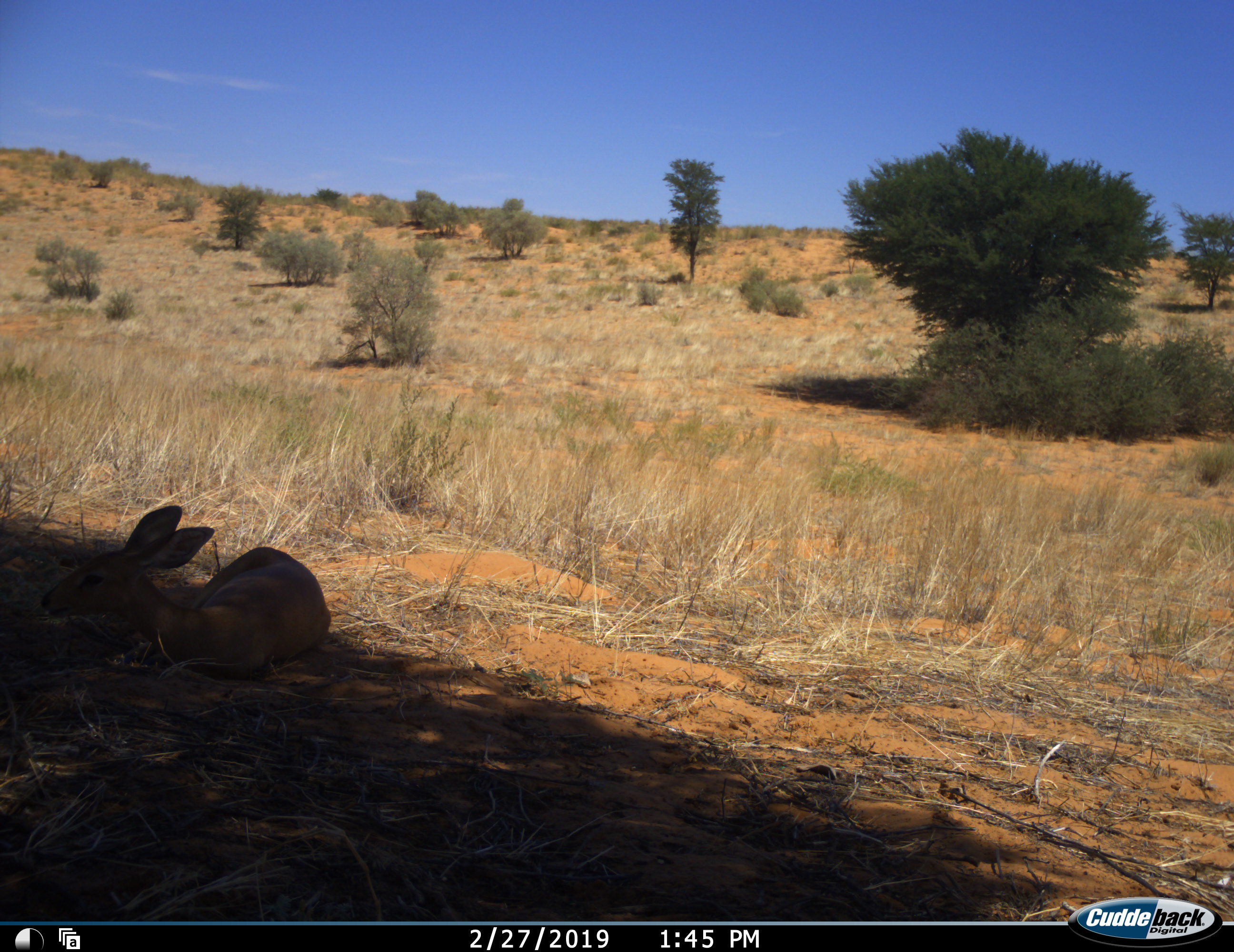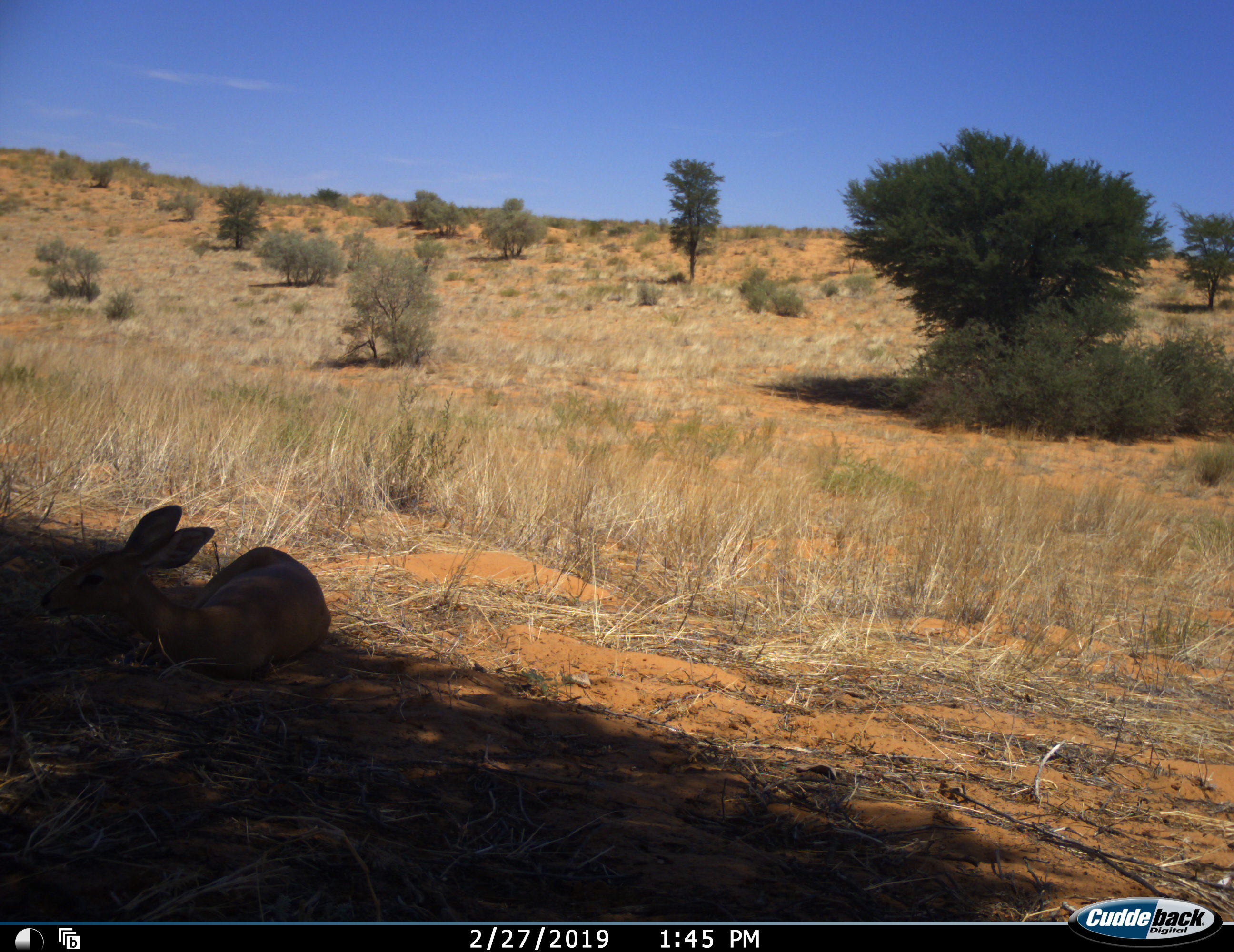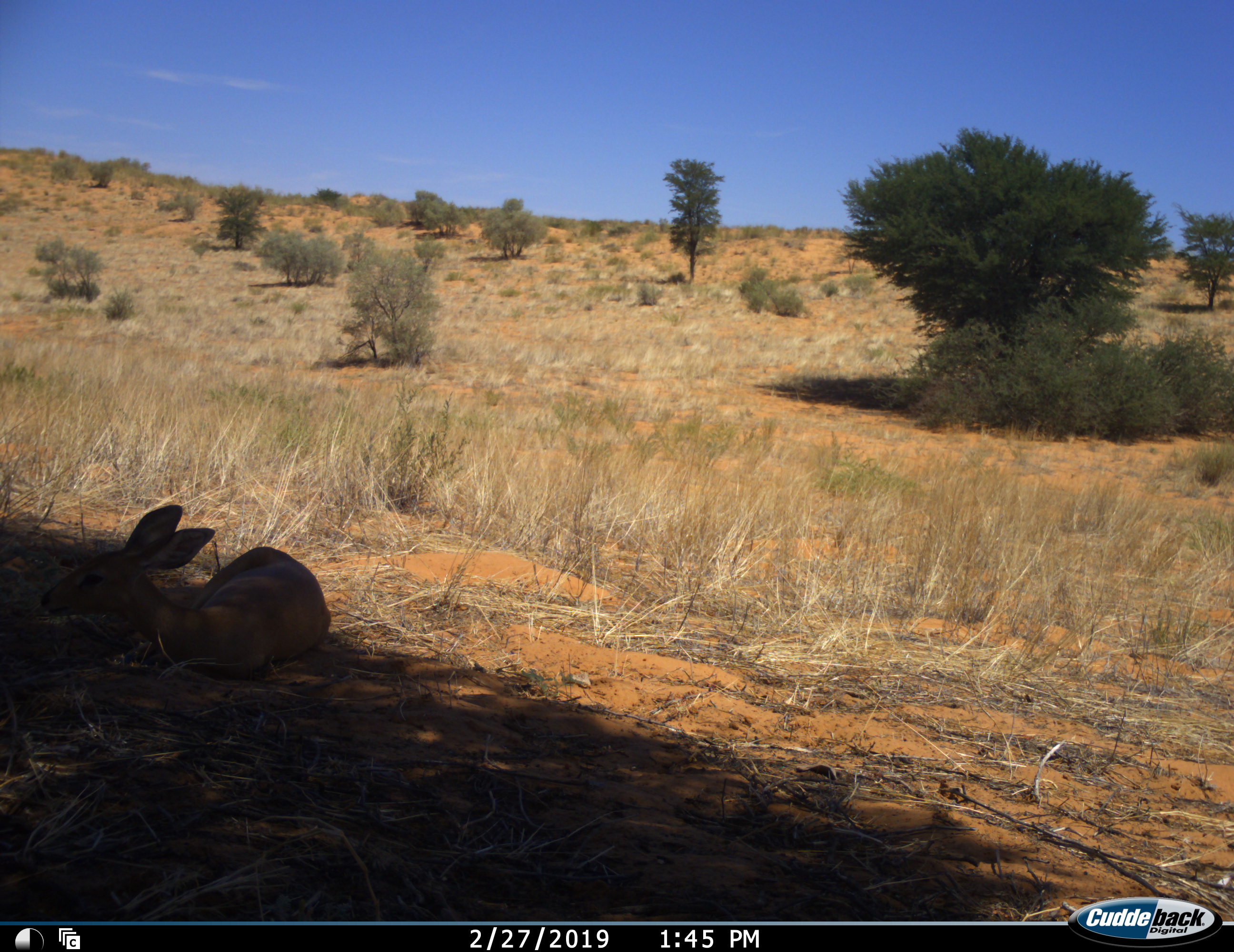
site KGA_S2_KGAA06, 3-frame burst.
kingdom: Animalia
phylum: Chordata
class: Mammalia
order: Artiodactyla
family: Bovidae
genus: Raphicerus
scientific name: Raphicerus campestris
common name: steenbok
Steenbok (Raphicerus campestris), count 1. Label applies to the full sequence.